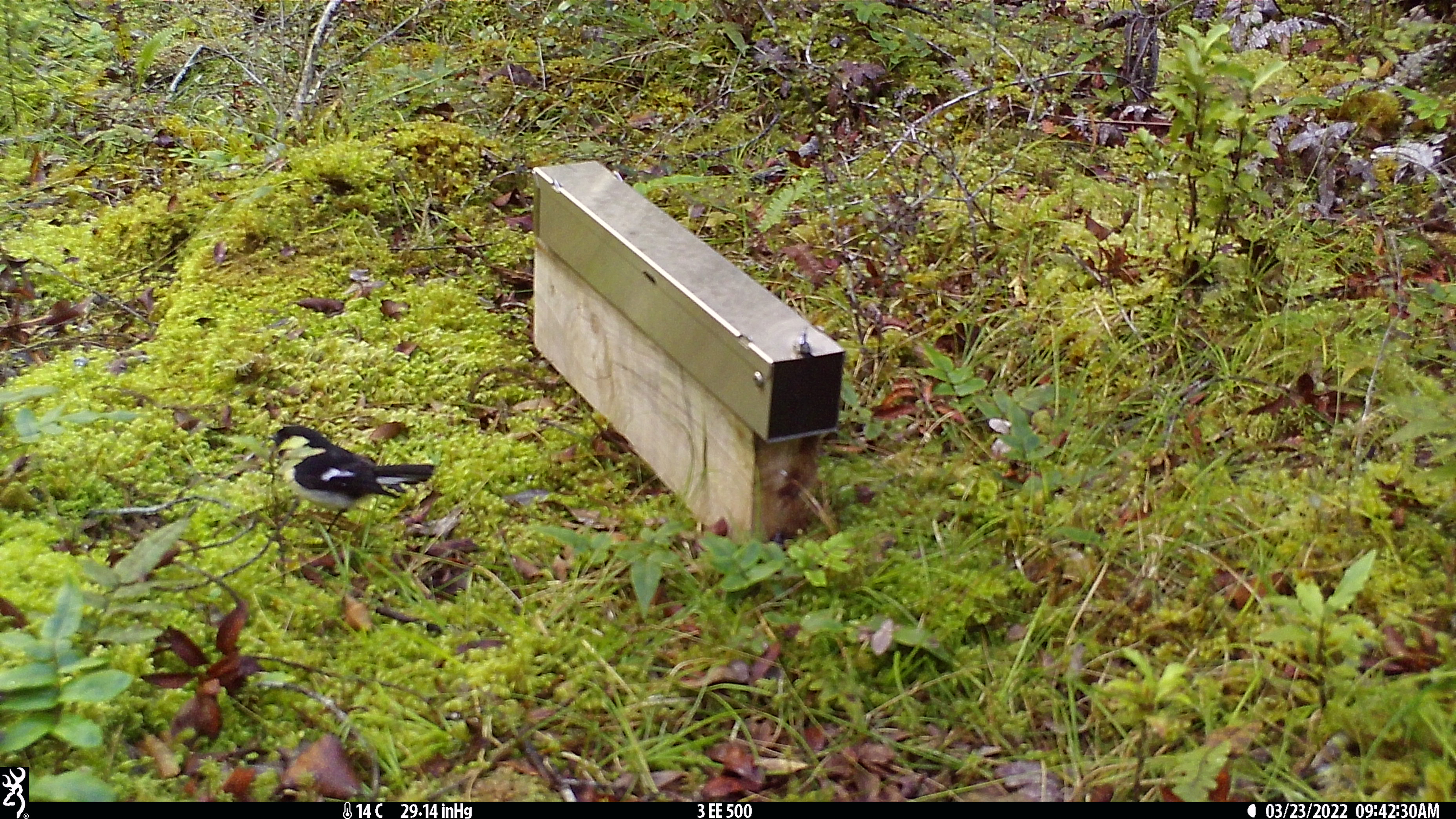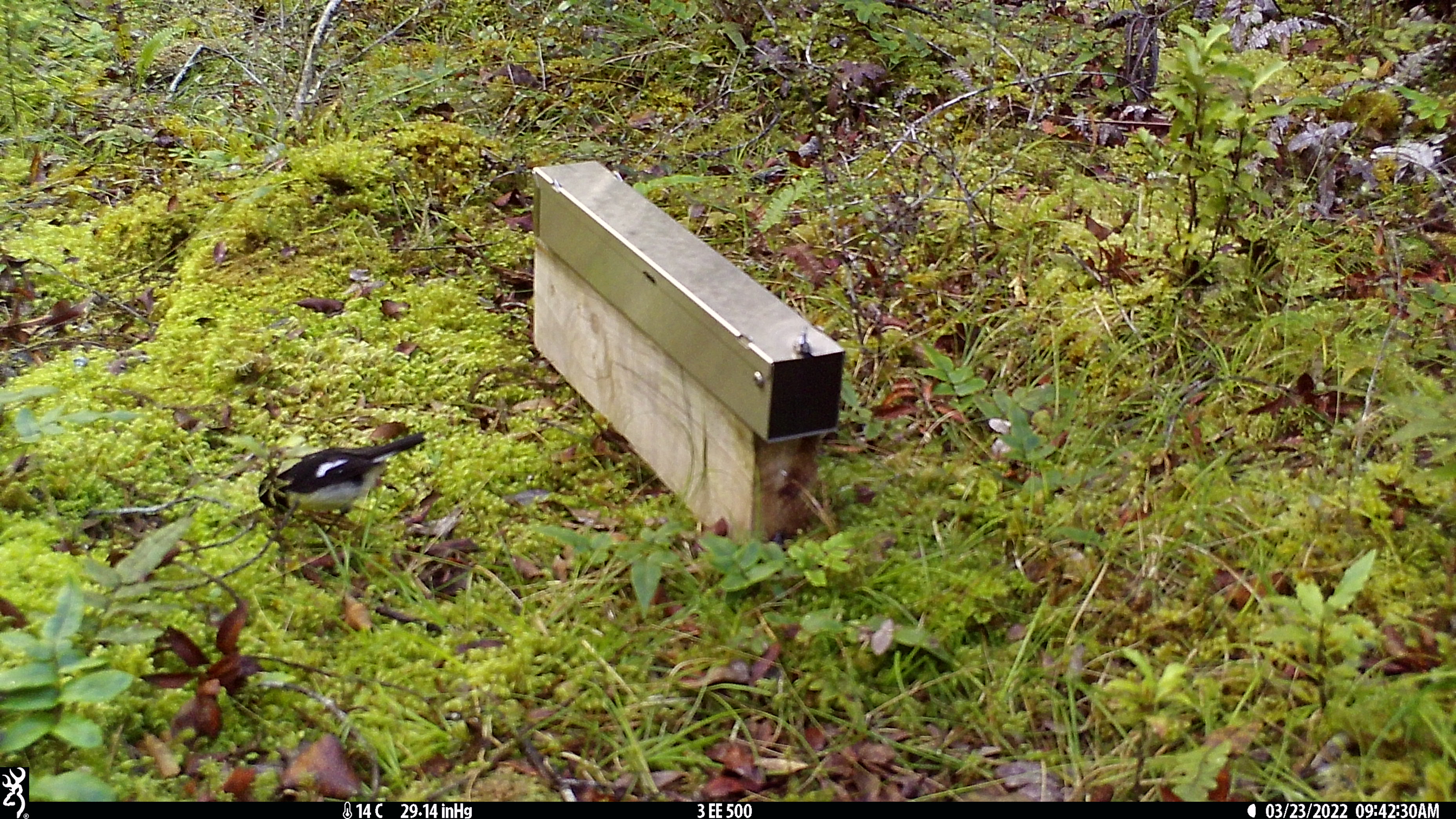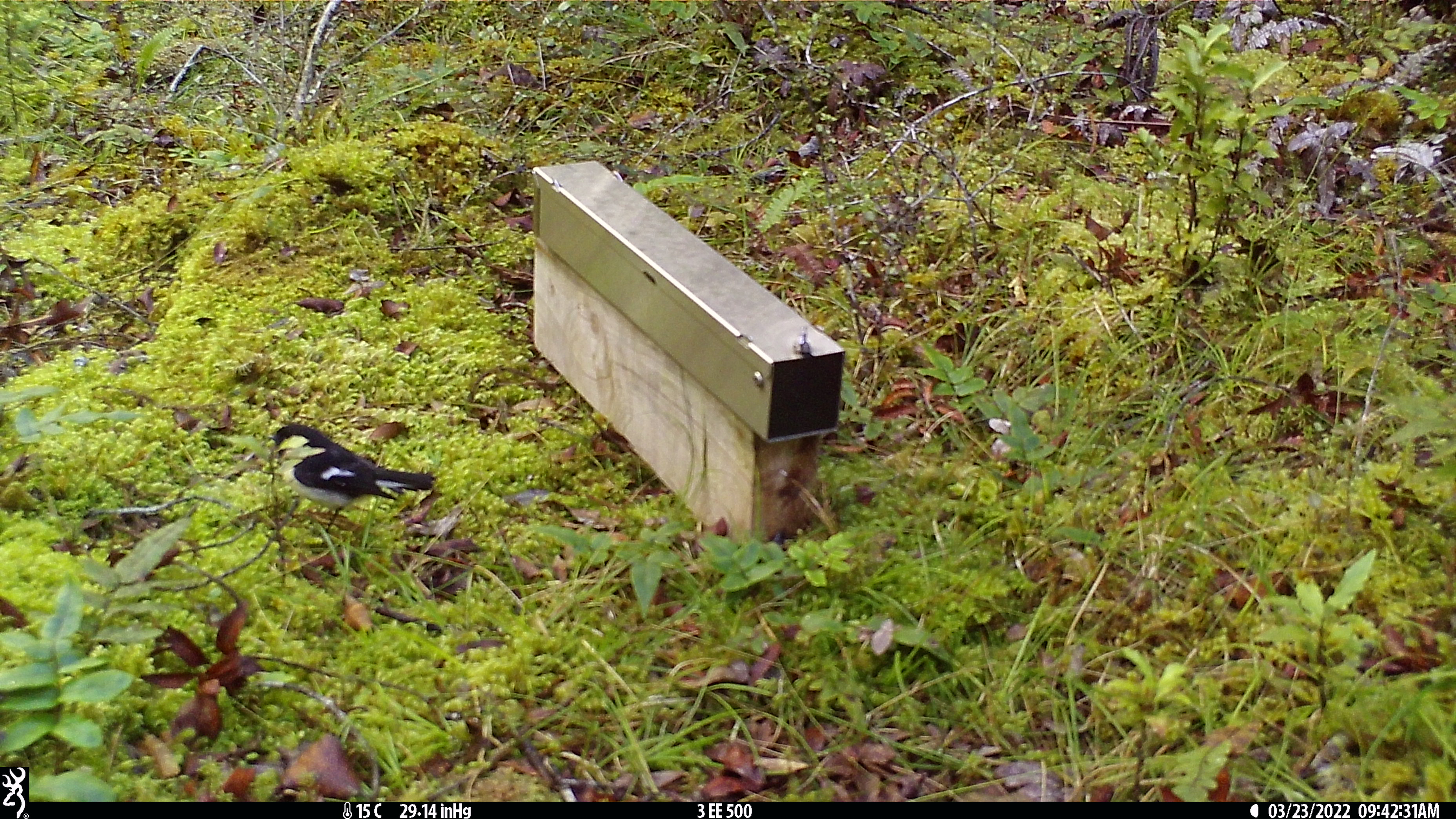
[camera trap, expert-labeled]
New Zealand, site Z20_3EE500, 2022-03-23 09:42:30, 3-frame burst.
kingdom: Animalia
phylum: Chordata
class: Aves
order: Passeriformes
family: Petroicidae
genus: Petroica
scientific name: Petroica macrocephala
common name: tomtit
Tomtit (Petroica macrocephala).